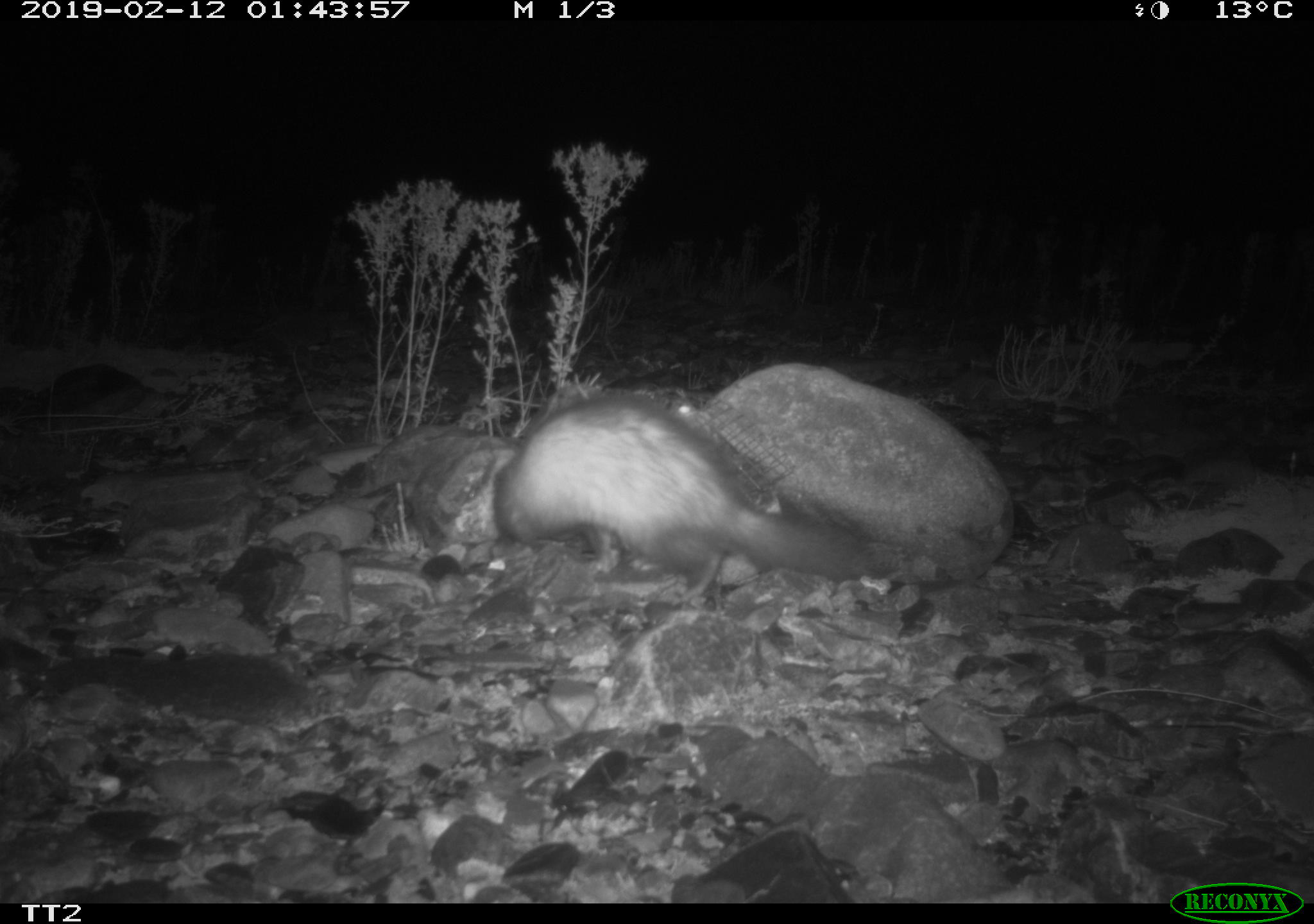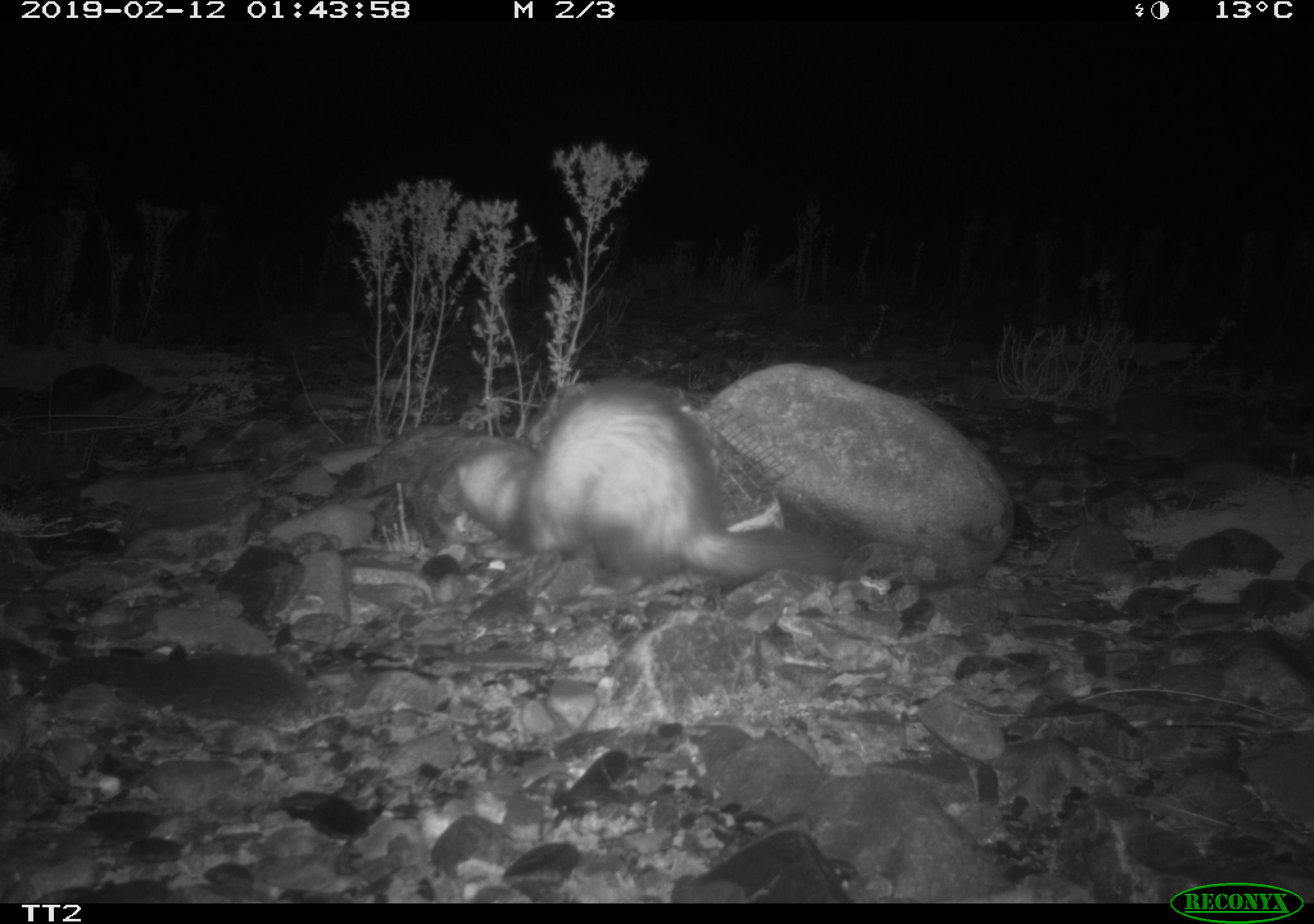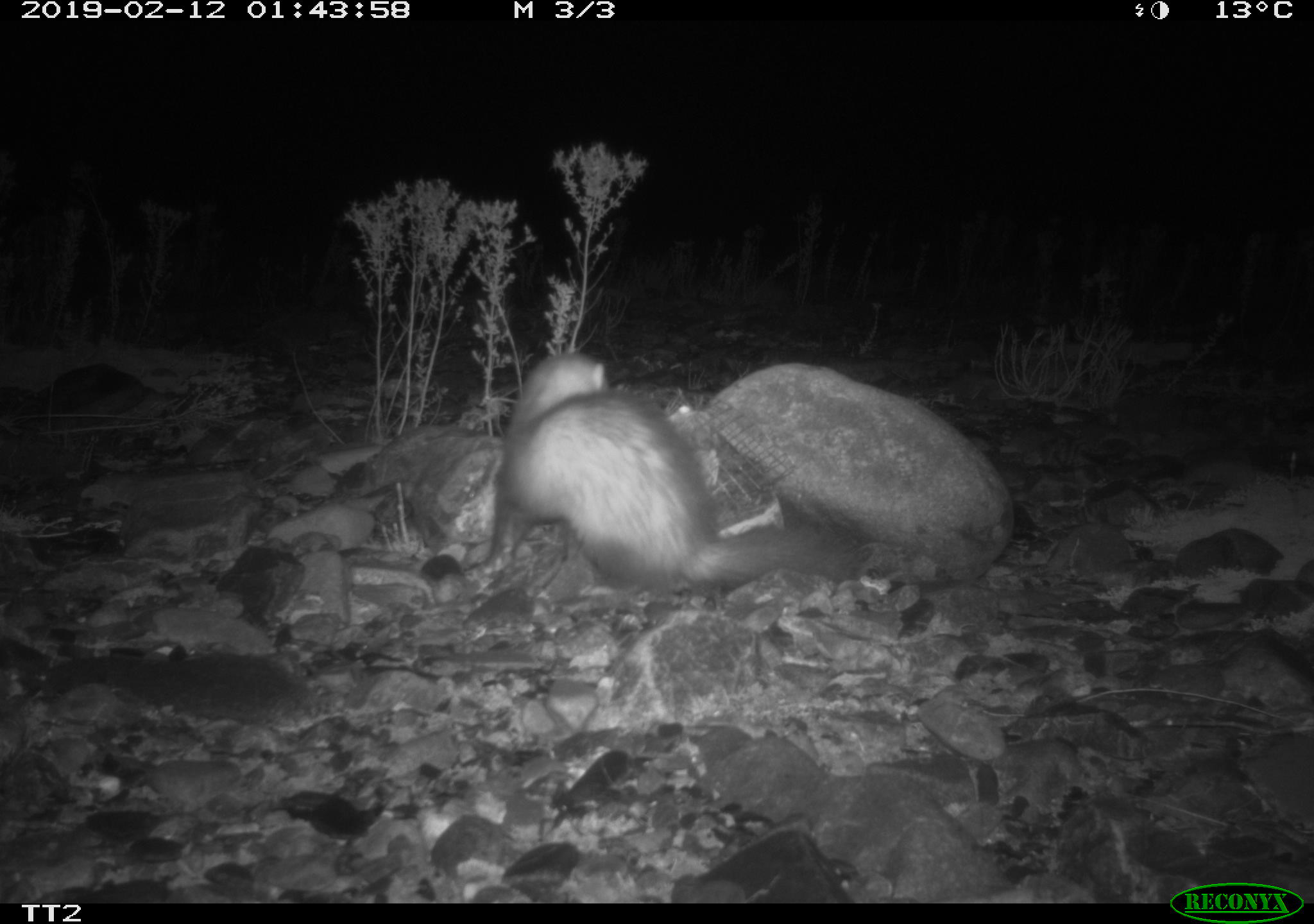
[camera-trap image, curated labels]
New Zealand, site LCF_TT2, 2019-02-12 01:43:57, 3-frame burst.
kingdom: Animalia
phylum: Chordata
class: Mammalia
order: Carnivora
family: Mustelidae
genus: Mustela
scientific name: Mustela furo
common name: ferret